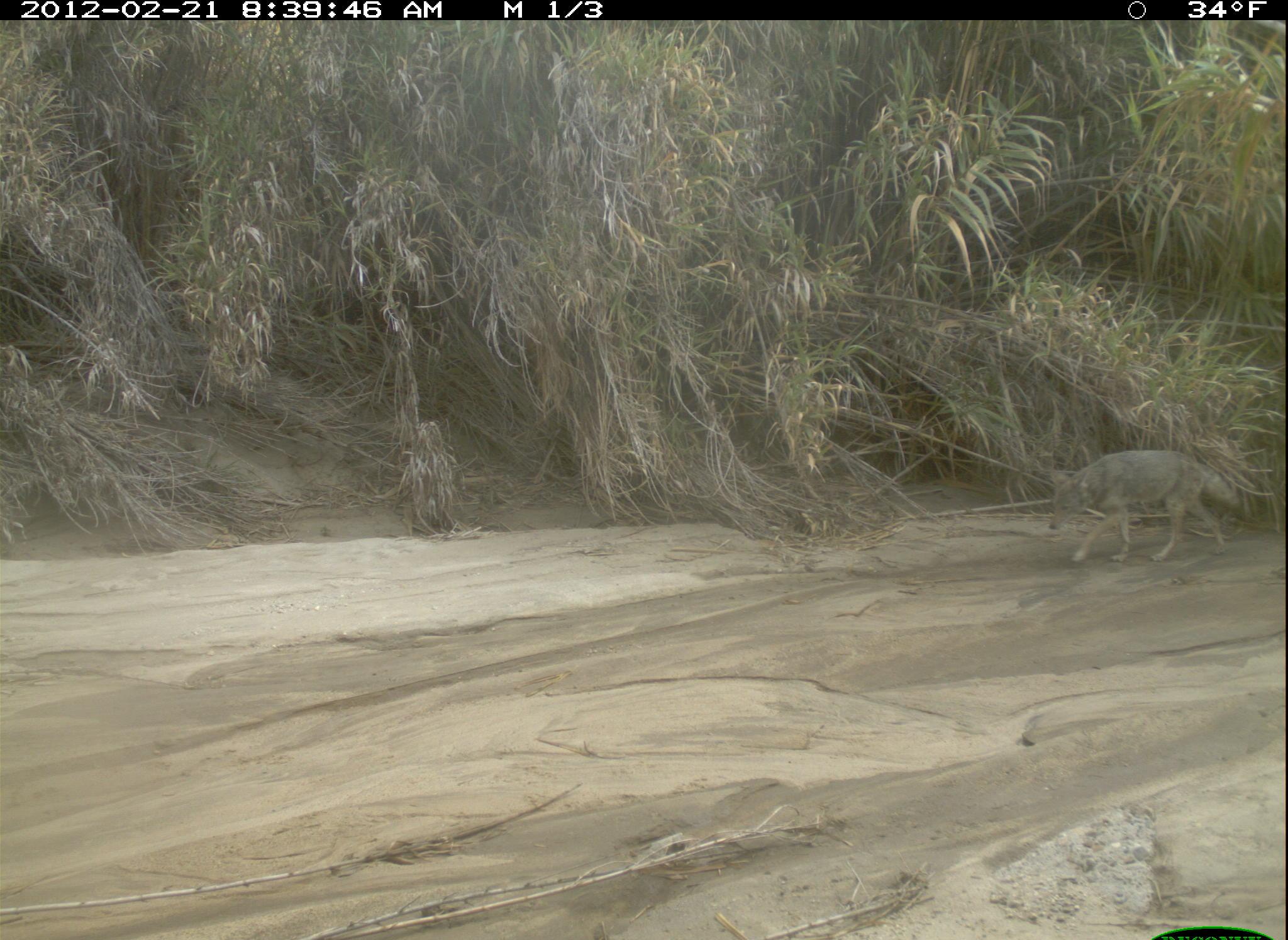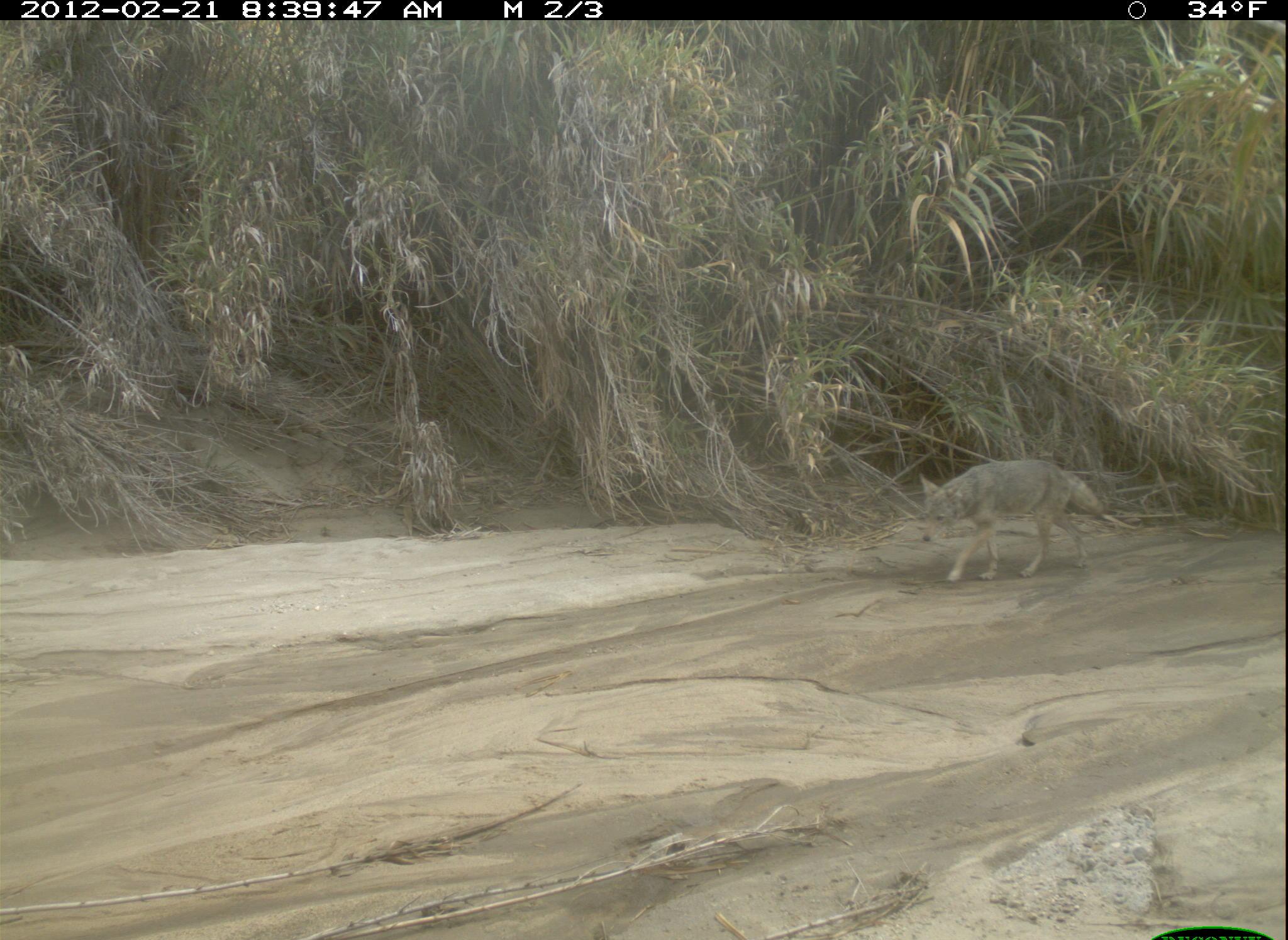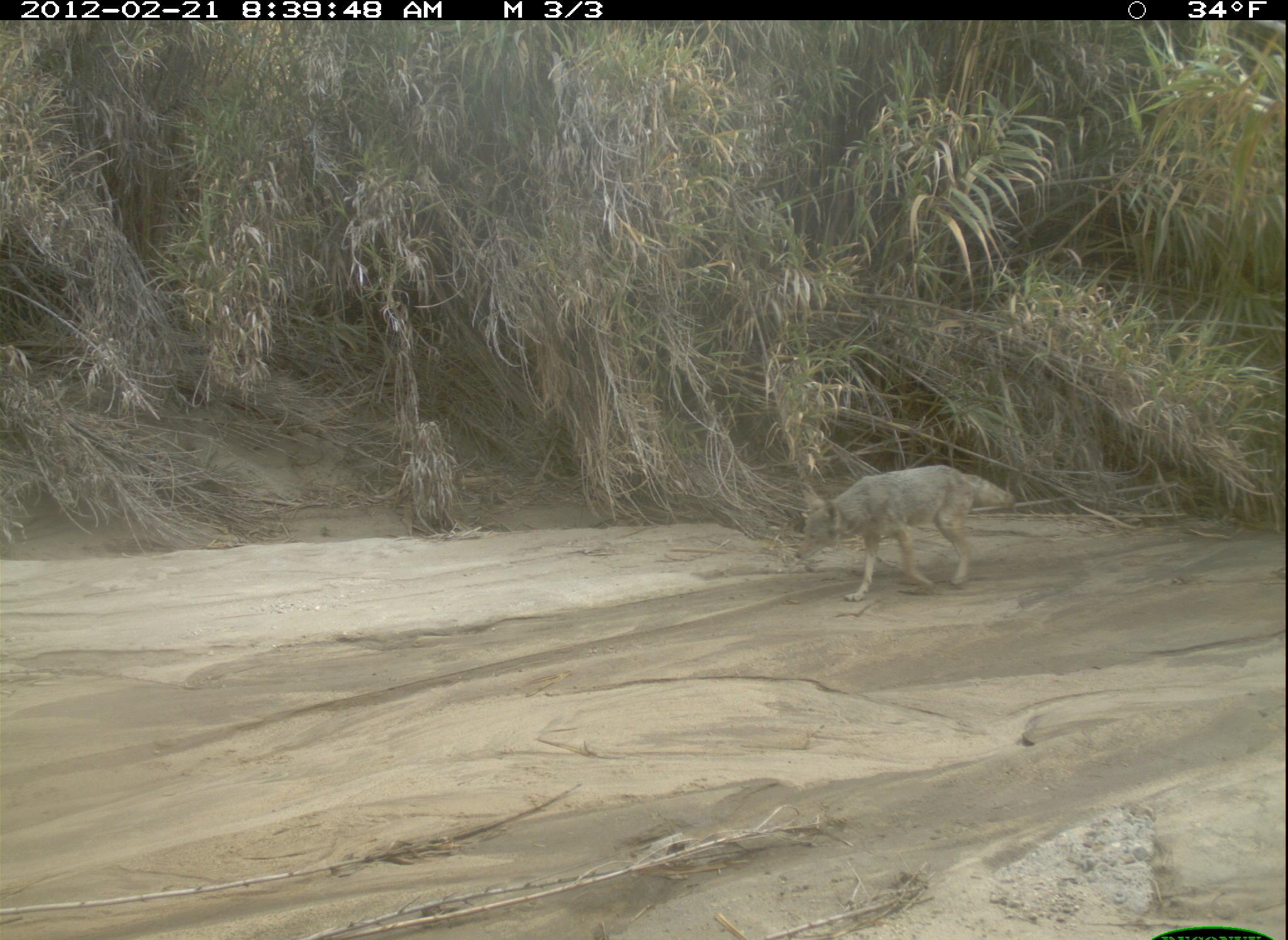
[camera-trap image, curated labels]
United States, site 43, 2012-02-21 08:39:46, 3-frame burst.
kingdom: Animalia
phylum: Chordata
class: Mammalia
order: Carnivora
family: Canidae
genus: Canis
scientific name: Canis latrans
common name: coyote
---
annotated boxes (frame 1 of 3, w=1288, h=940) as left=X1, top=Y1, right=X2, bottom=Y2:
coyote: left=1043, top=445, right=1251, bottom=569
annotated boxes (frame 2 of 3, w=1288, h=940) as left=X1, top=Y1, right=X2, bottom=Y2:
coyote: left=913, top=453, right=1113, bottom=591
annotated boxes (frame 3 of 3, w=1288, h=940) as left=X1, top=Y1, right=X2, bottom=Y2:
coyote: left=794, top=459, right=1016, bottom=606